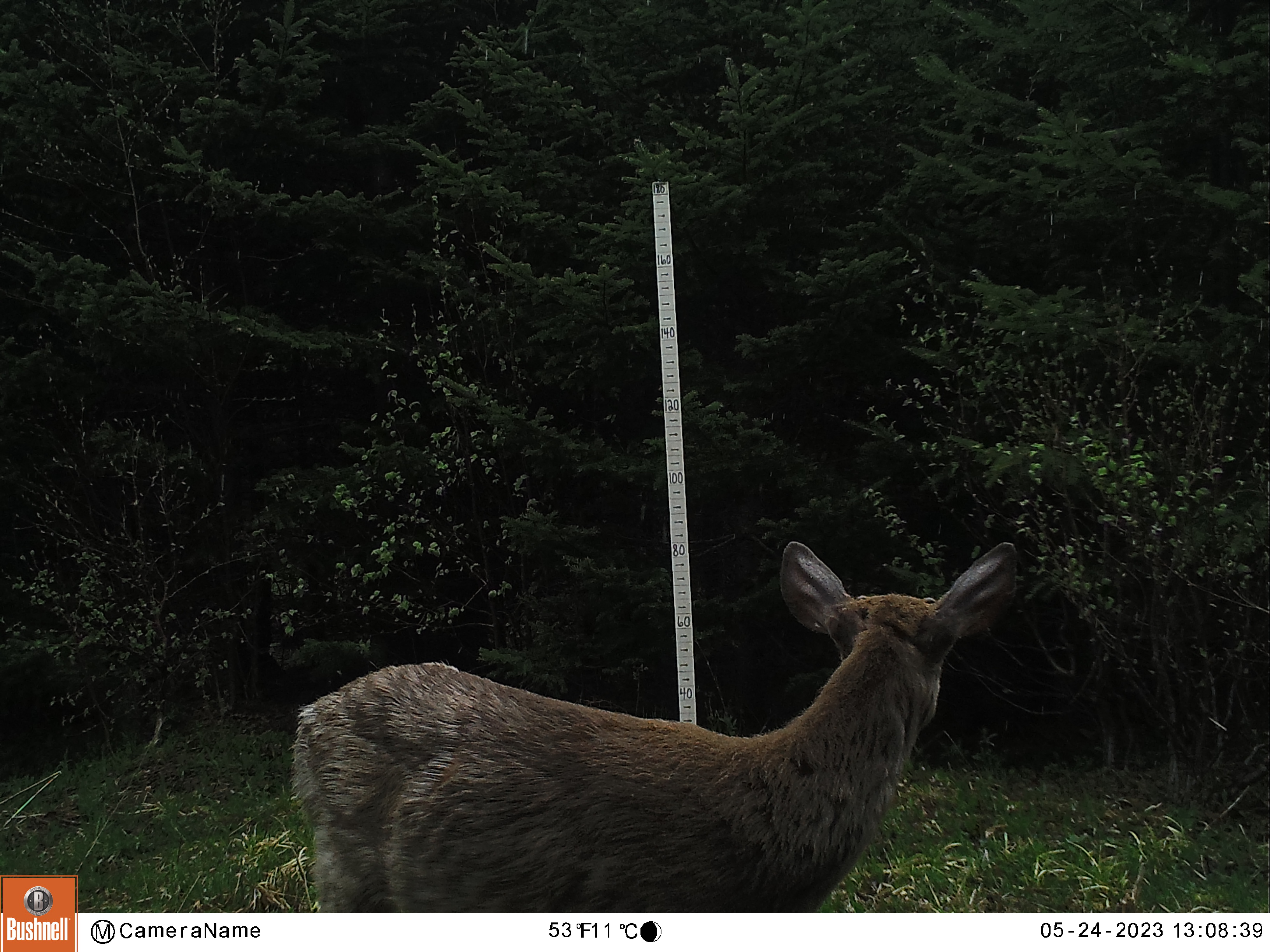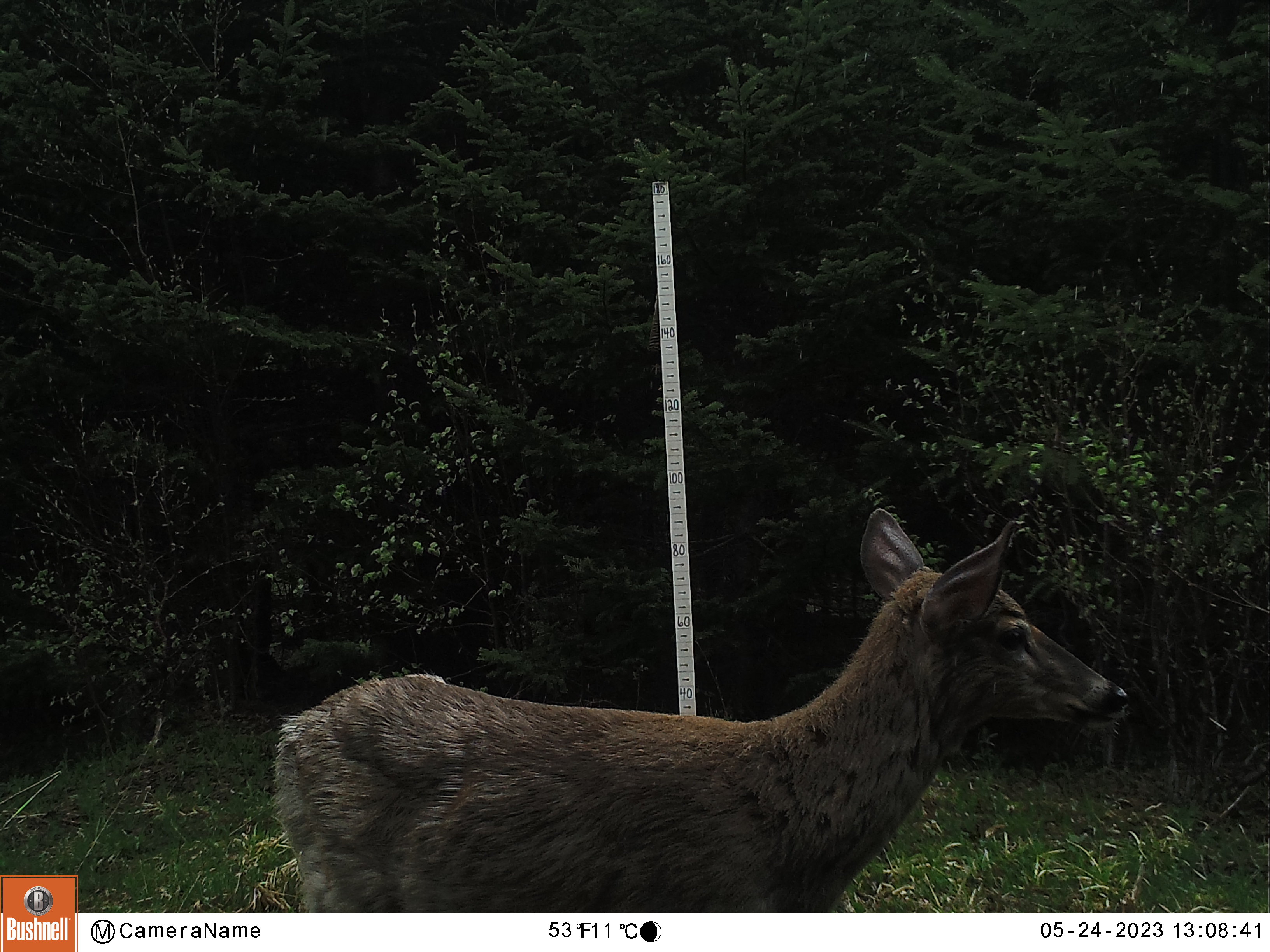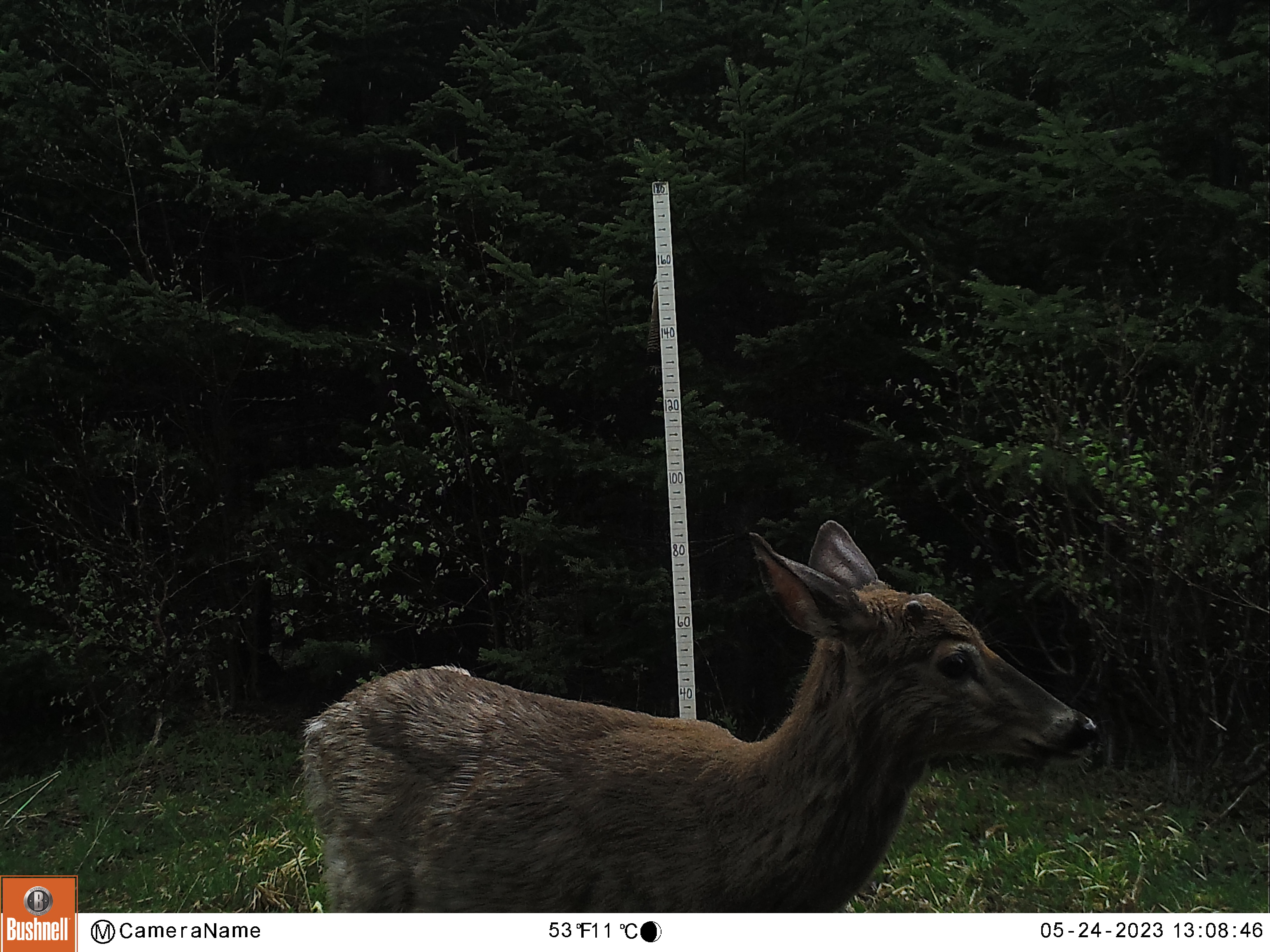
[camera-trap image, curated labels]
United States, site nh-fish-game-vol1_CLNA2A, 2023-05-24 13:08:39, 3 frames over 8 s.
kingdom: Animalia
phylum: Chordata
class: Mammalia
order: Artiodactyla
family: Cervidae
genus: Odocoileus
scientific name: Odocoileus virginianus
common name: white-tailed deer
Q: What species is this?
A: White-tailed deer (Odocoileus virginianus).